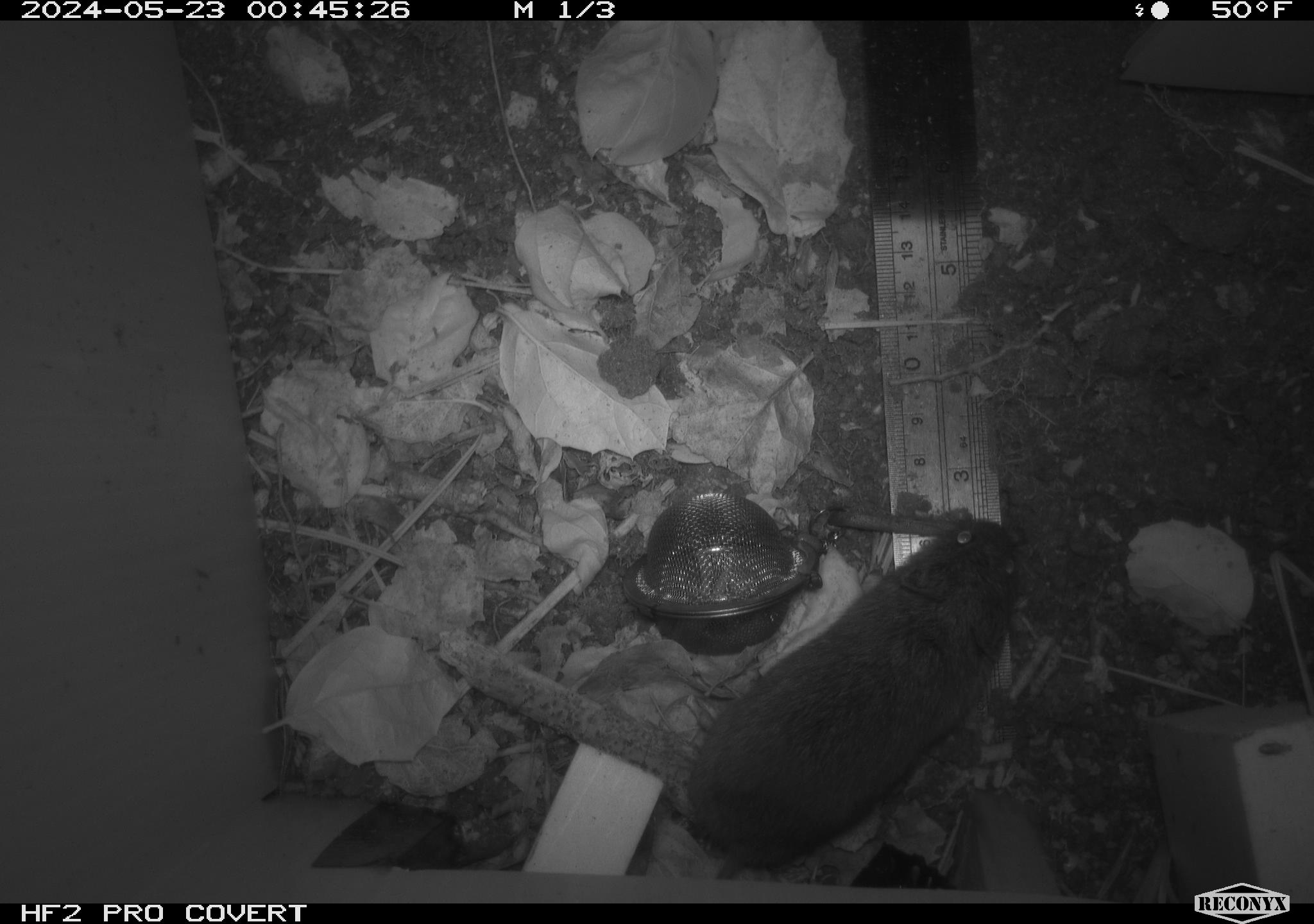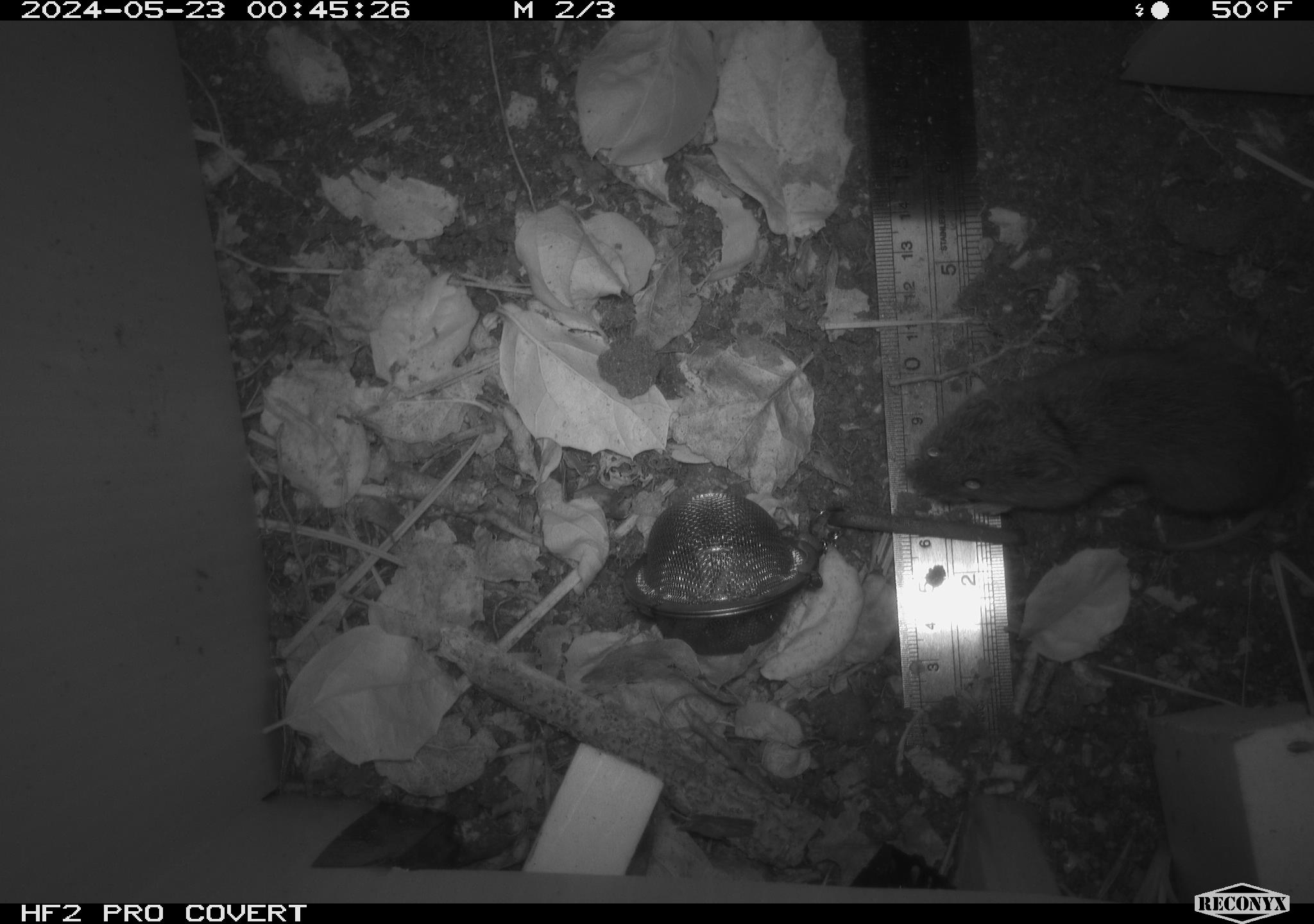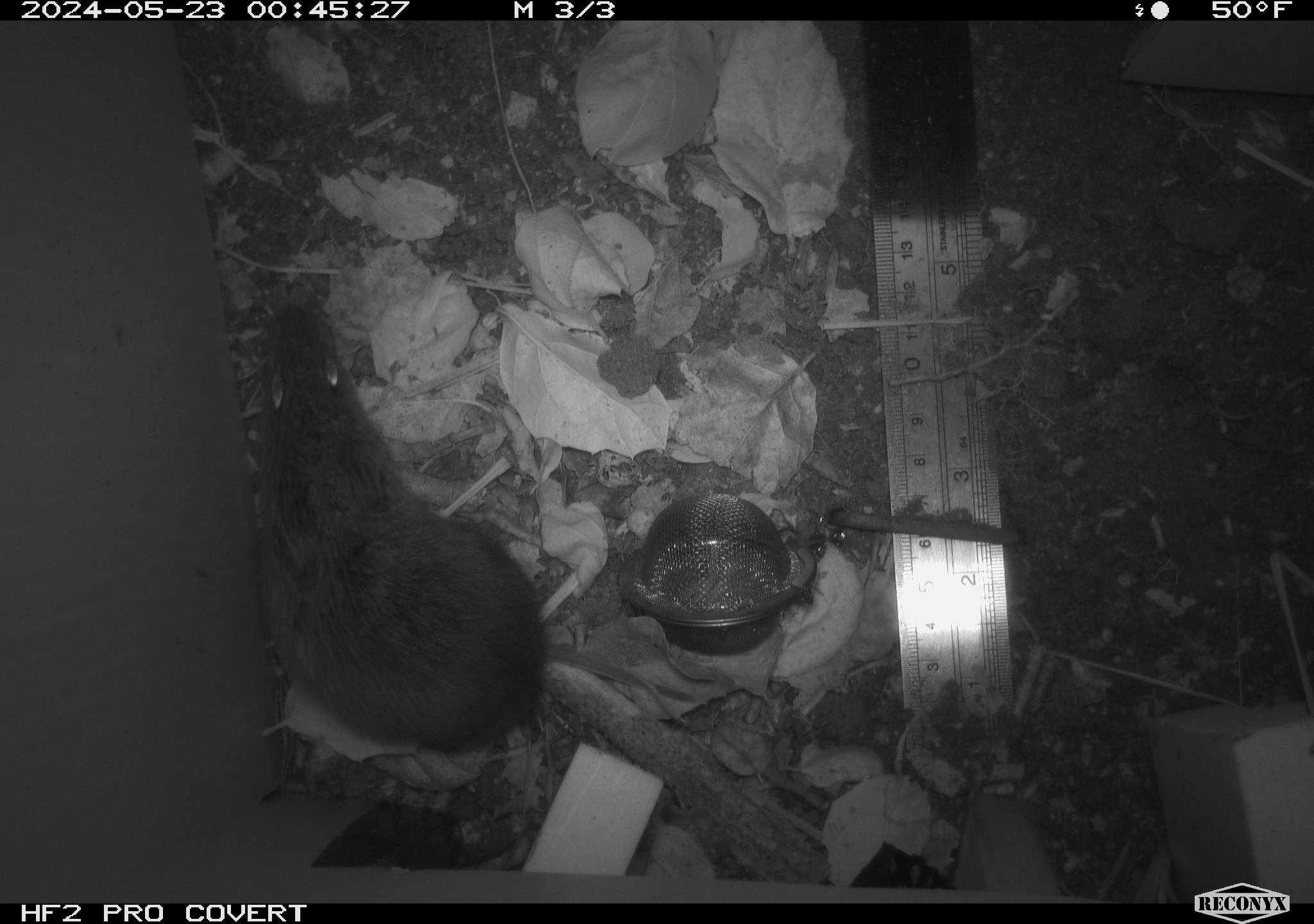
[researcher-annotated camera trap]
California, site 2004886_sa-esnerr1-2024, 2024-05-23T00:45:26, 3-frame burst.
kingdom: Animalia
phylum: Chordata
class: Mammalia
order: Rodentia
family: Cricetidae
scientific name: Cricetidae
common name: hamsters, voles, lemmings, and allies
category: cricetidae family